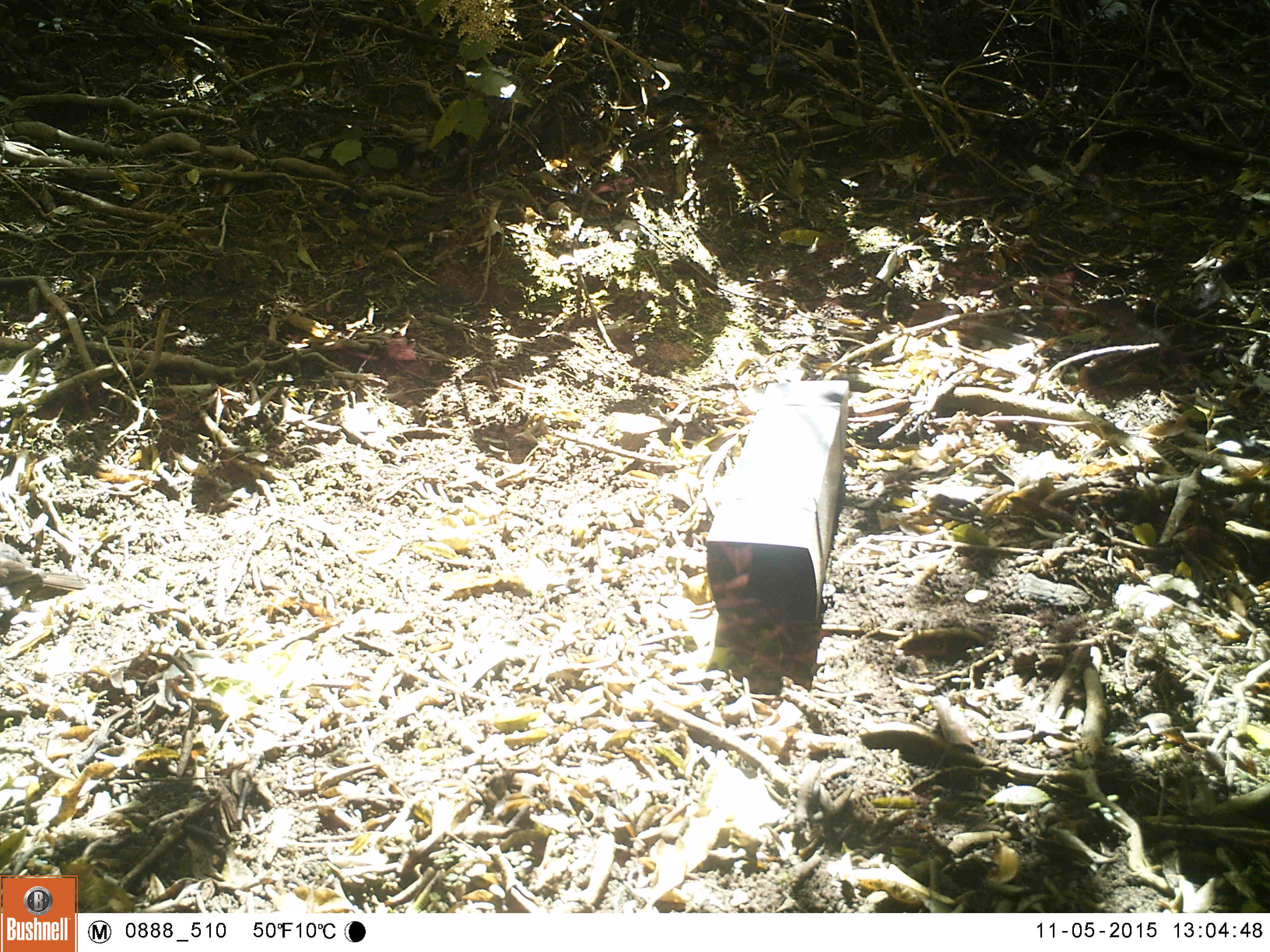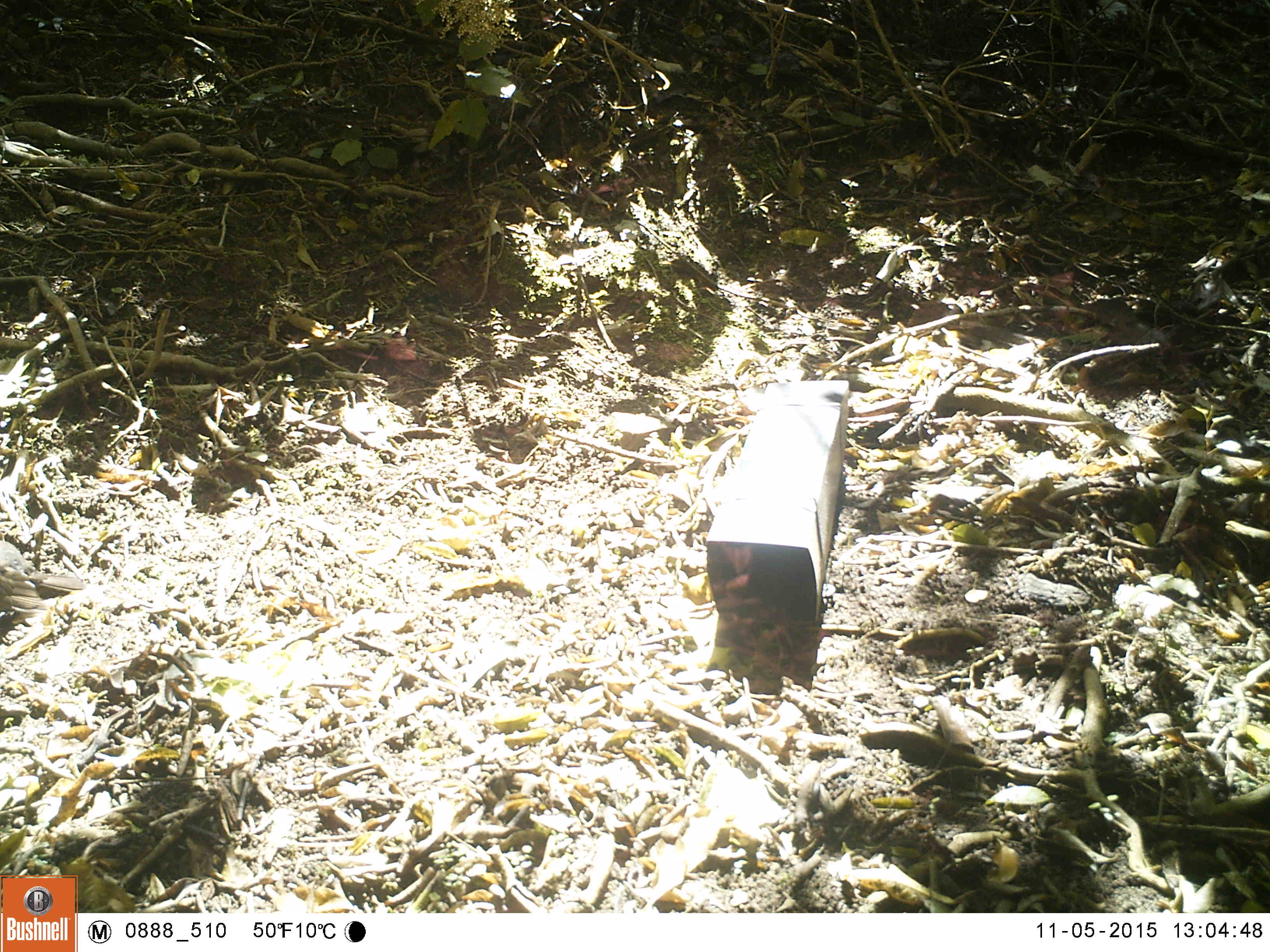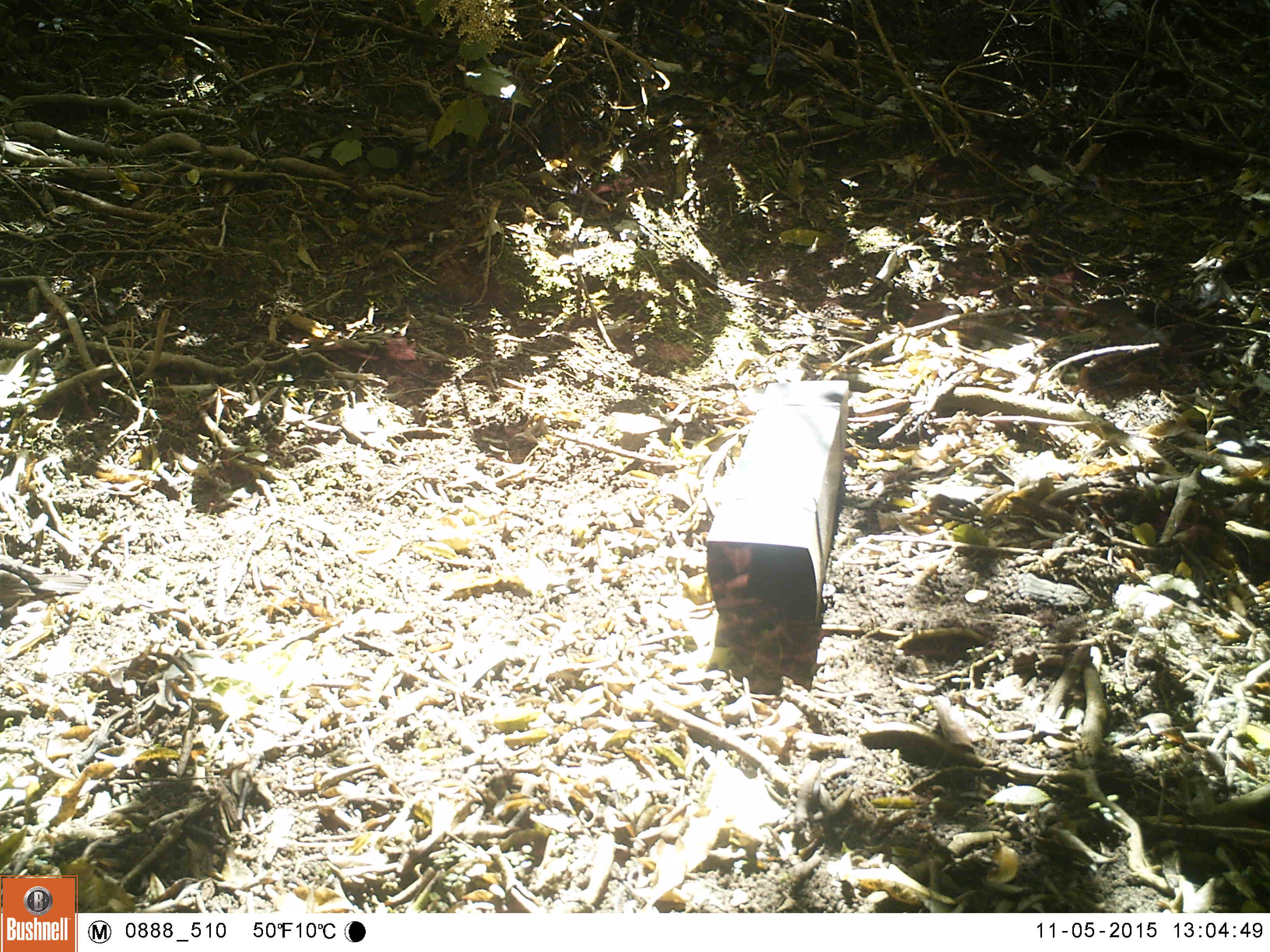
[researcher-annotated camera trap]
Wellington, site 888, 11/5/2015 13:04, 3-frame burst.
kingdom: Animalia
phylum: Chordata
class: Aves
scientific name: Aves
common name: bird